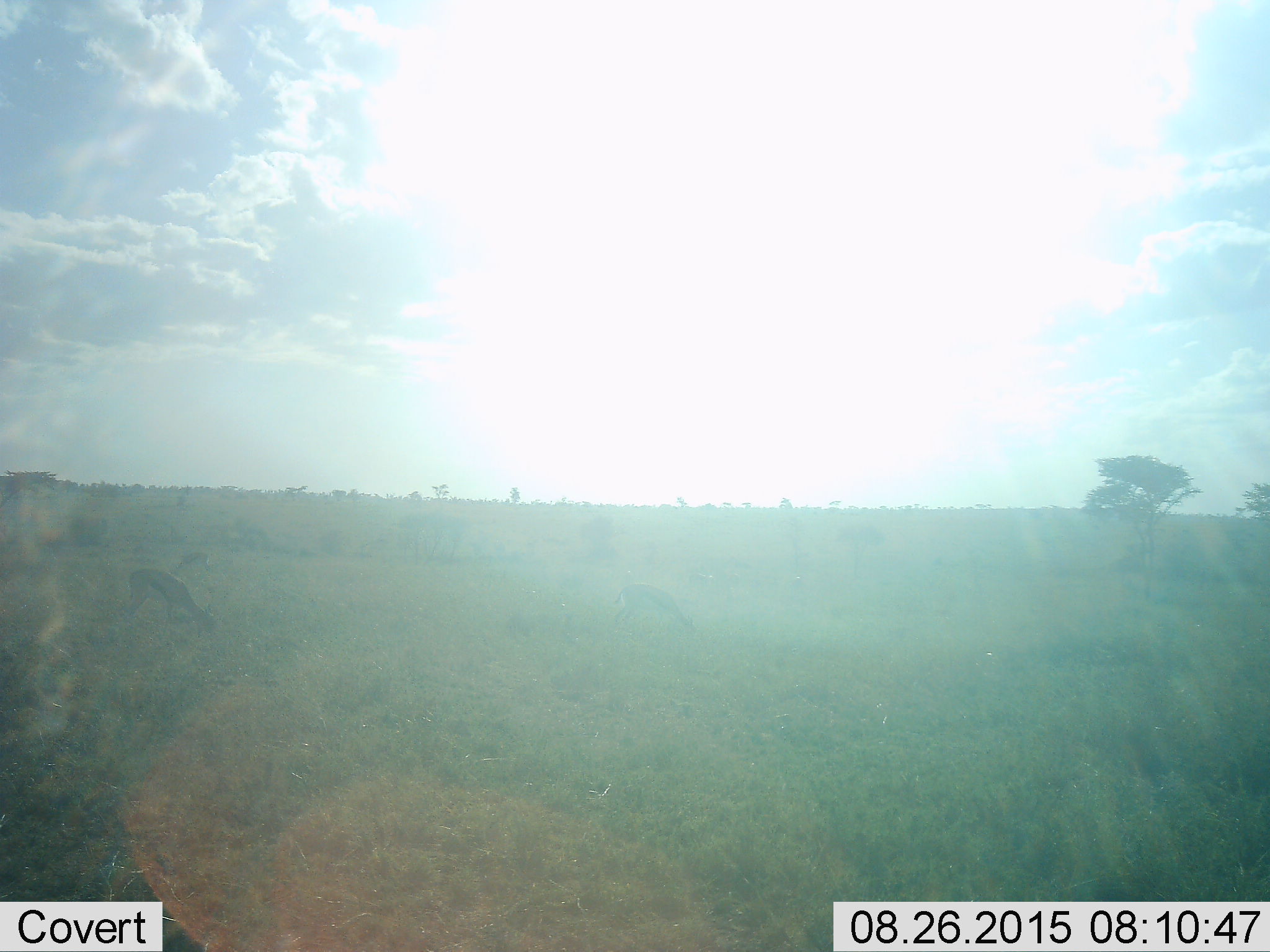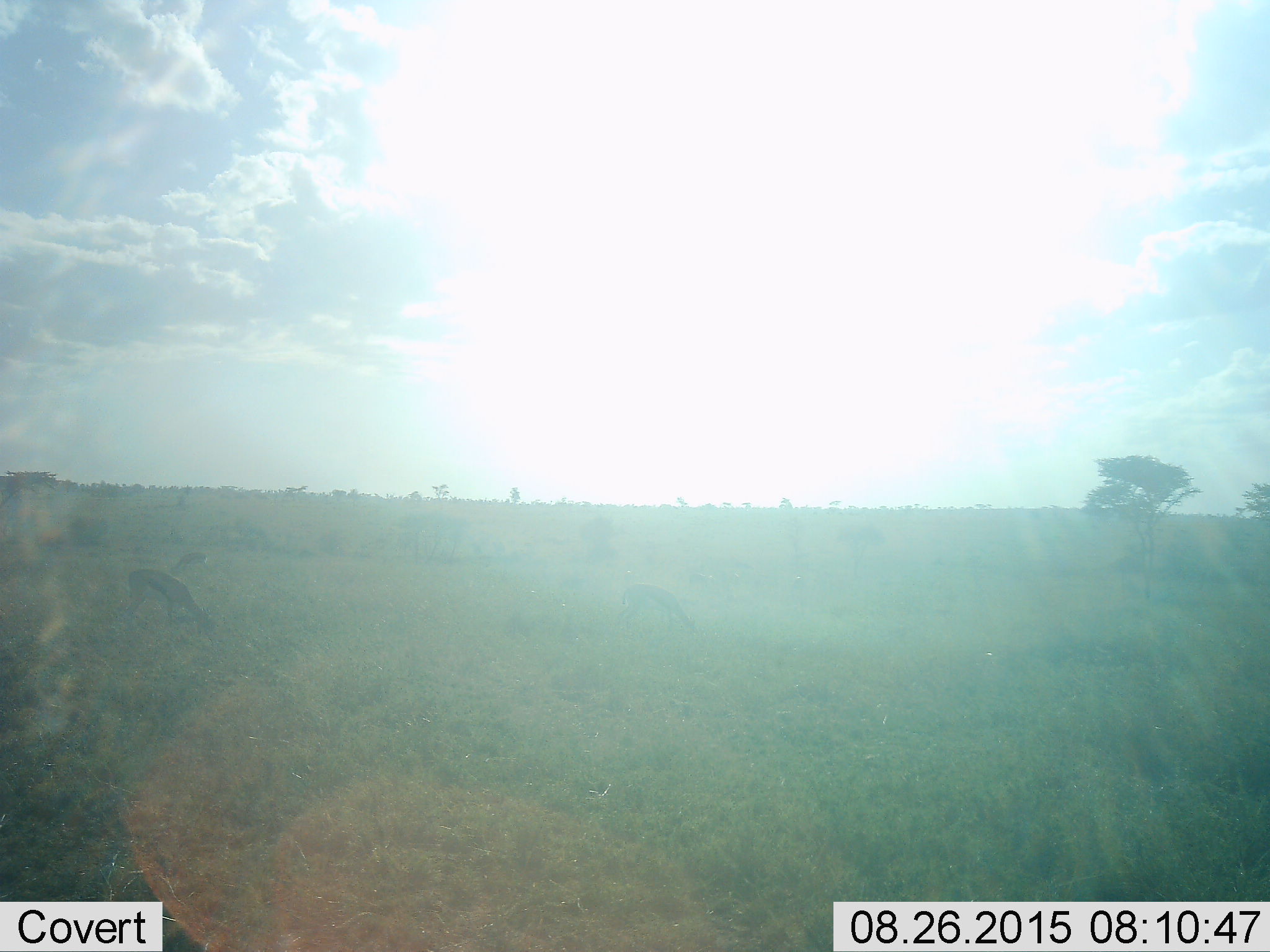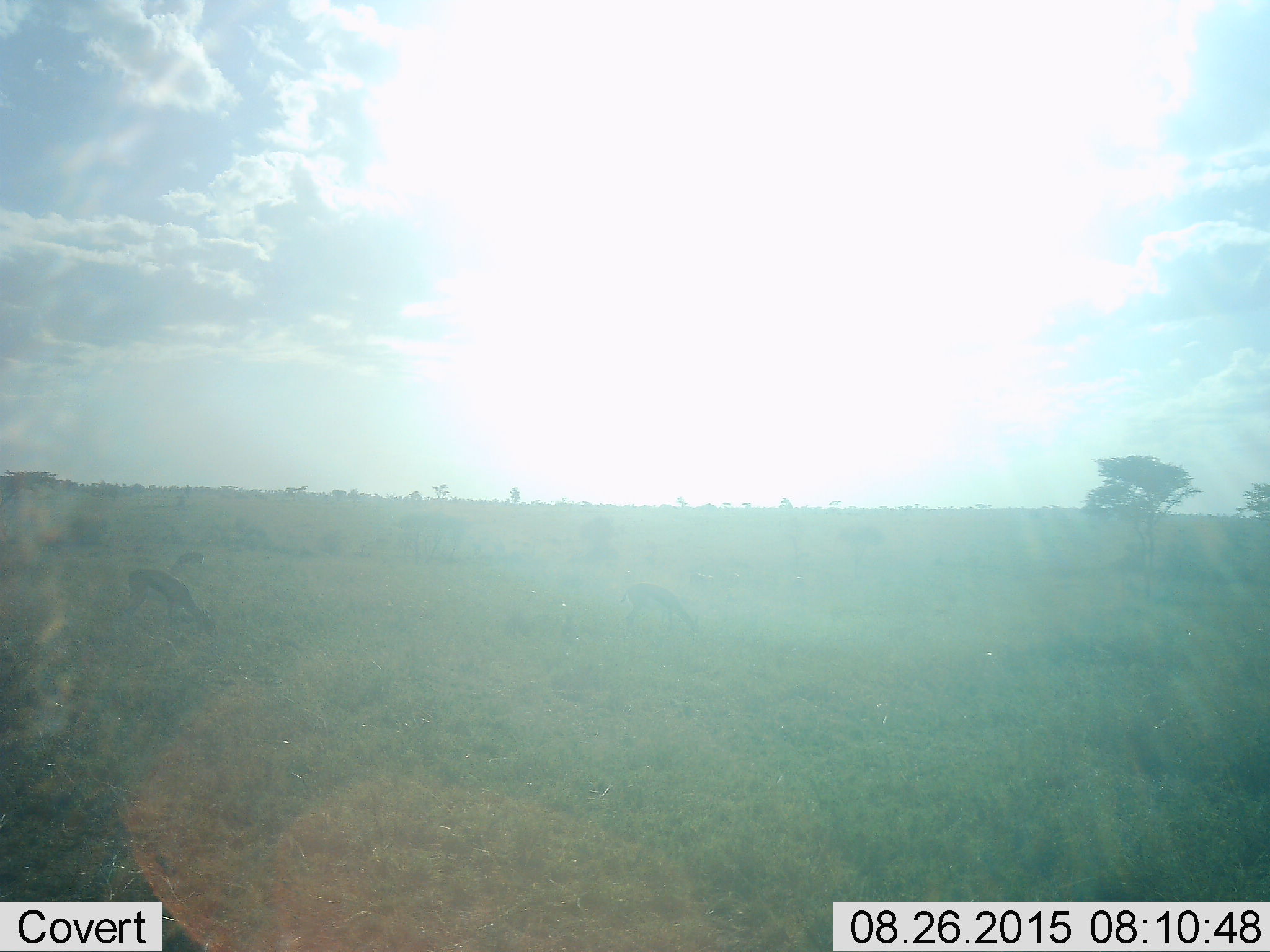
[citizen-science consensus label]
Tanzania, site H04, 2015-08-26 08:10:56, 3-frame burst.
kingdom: Animalia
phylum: Chordata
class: Mammalia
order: Artiodactyla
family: Bovidae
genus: Eudorcas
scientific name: Eudorcas thomsonii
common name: thomson's gazelle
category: gazellethomsons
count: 3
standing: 29%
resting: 0%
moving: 0%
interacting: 0%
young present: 0%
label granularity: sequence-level